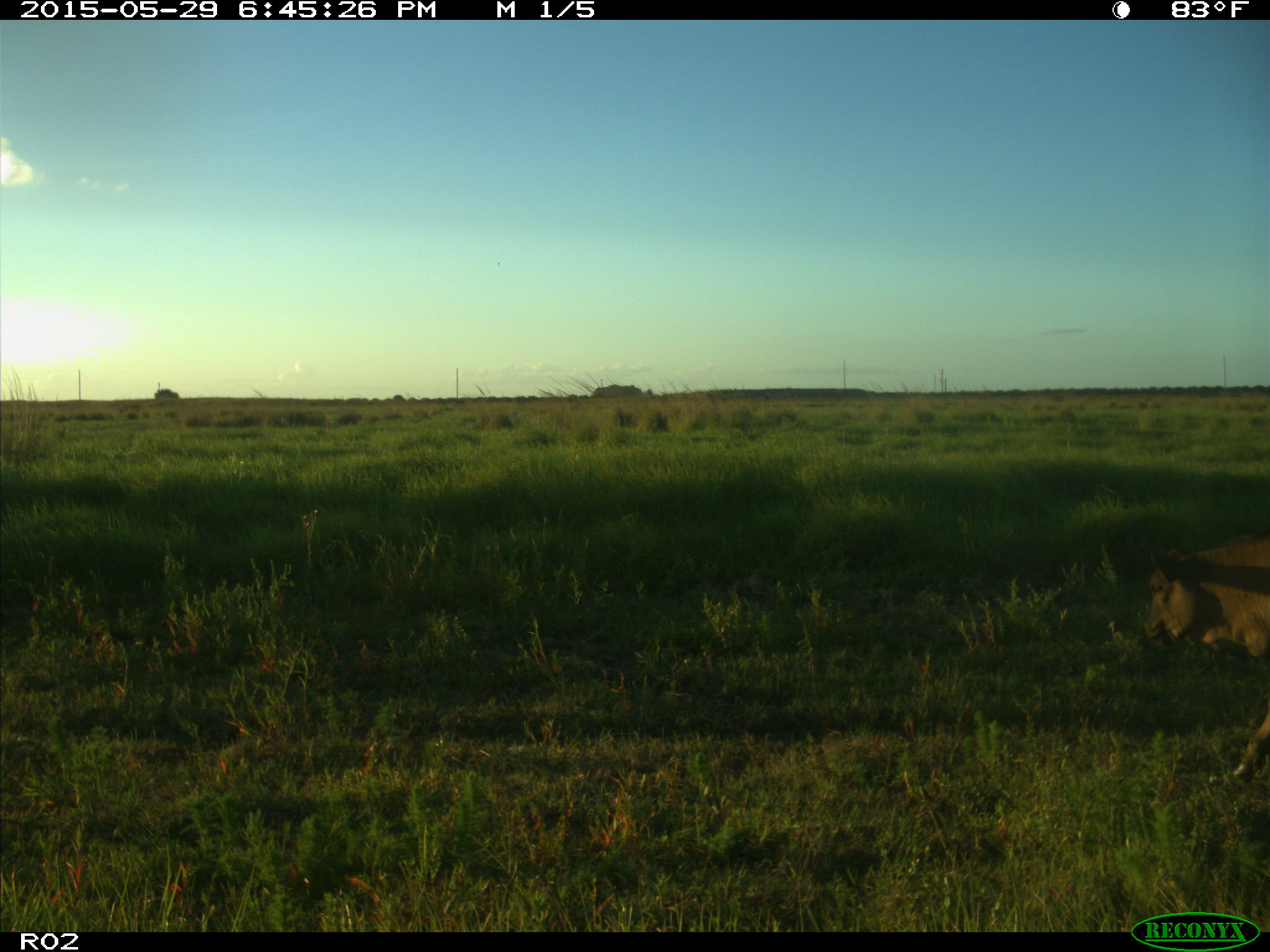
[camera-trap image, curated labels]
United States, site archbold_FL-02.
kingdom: Animalia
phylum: Chordata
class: Mammalia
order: Artiodactyla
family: Bovidae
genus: Bos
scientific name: Bos taurus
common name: domestic cow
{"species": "Bos taurus (domestic cow)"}